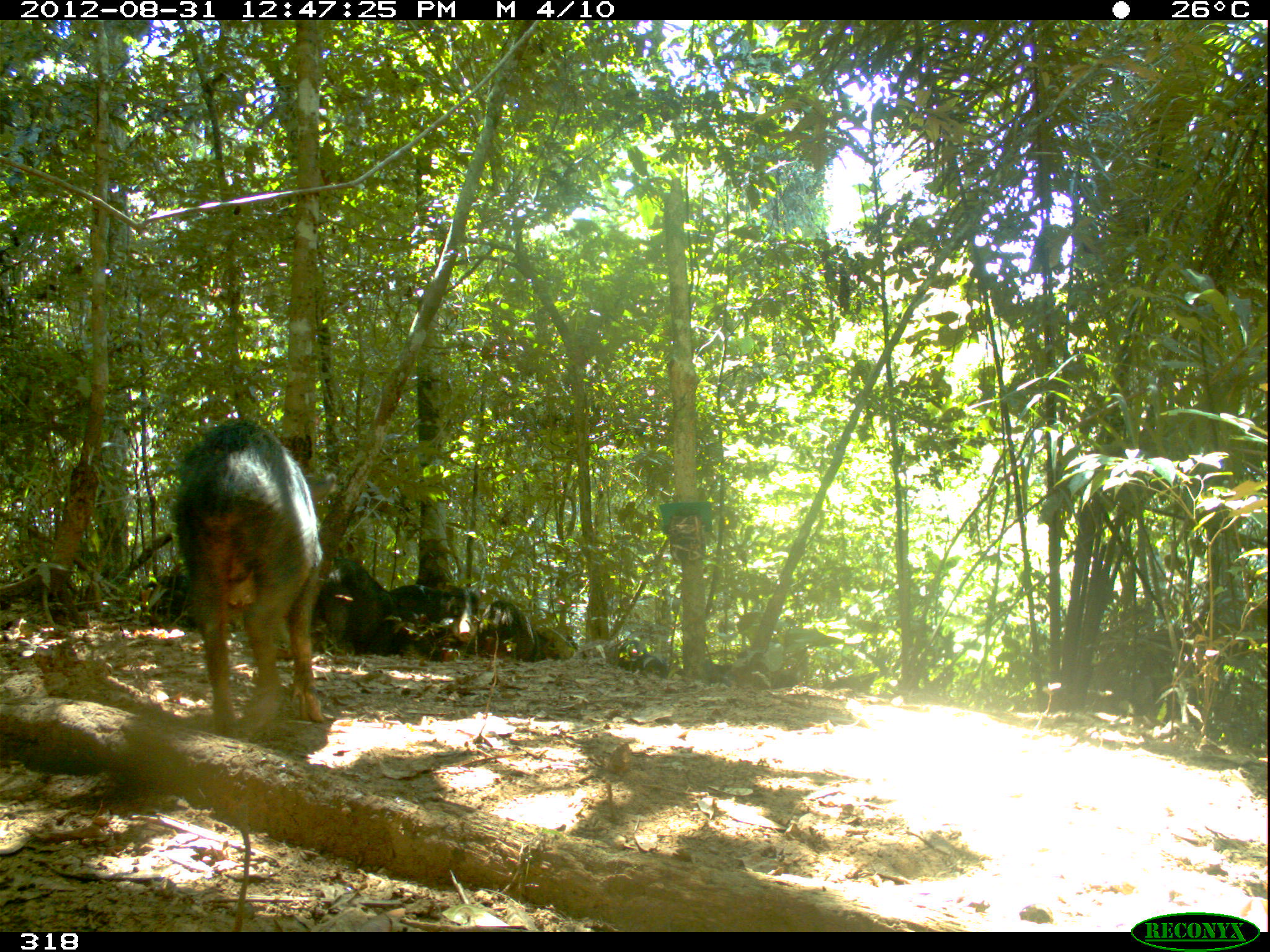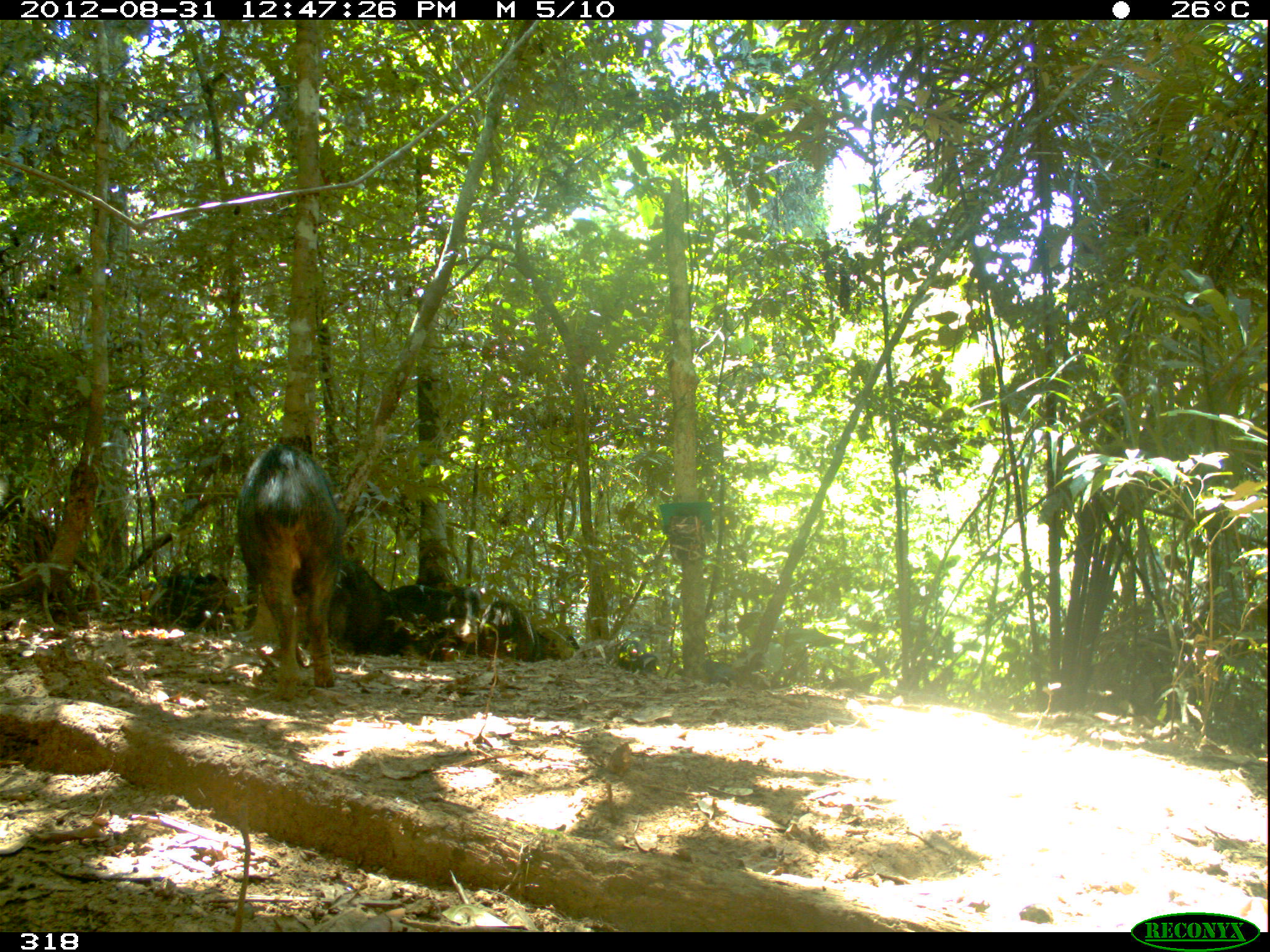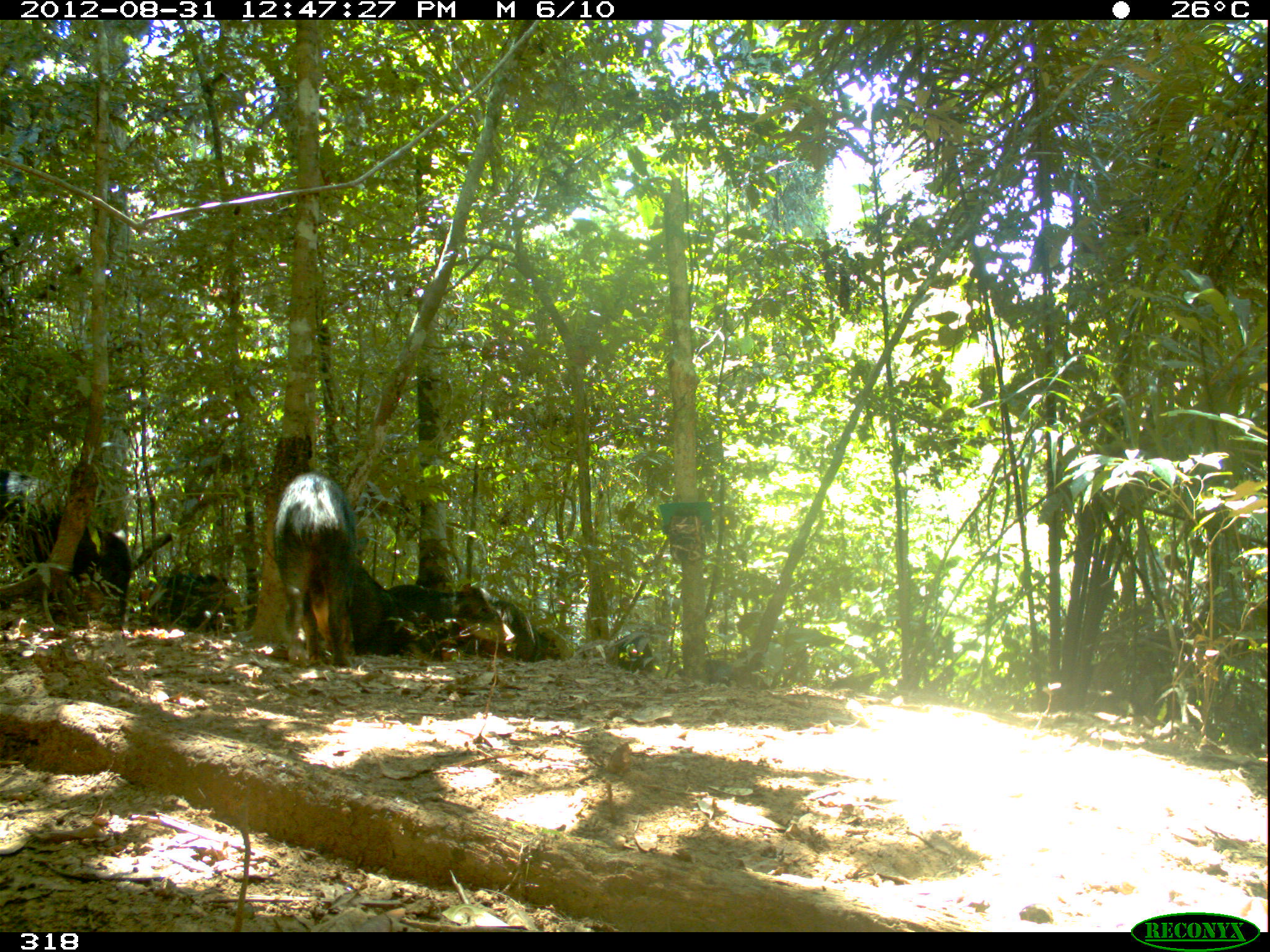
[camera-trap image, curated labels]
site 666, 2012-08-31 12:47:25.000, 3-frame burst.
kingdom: Animalia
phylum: Chordata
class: Mammalia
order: Artiodactyla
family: Tayassuidae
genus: Tayassu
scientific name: Tayassu pecari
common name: white-lipped peccary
Tayassu pecari (white-lipped peccary).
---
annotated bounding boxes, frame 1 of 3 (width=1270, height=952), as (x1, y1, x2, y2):
tayassu pecari: (169, 419, 322, 736); (313, 556, 399, 655); (388, 585, 481, 662); (130, 571, 197, 630); (476, 600, 535, 663); (617, 639, 668, 678); (533, 626, 578, 661)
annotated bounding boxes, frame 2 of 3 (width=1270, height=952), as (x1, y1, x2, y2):
tayassu pecari: (236, 443, 344, 699); (328, 555, 420, 656); (389, 584, 484, 659); (138, 573, 239, 632); (477, 600, 533, 661); (618, 640, 659, 676); (533, 628, 579, 660)